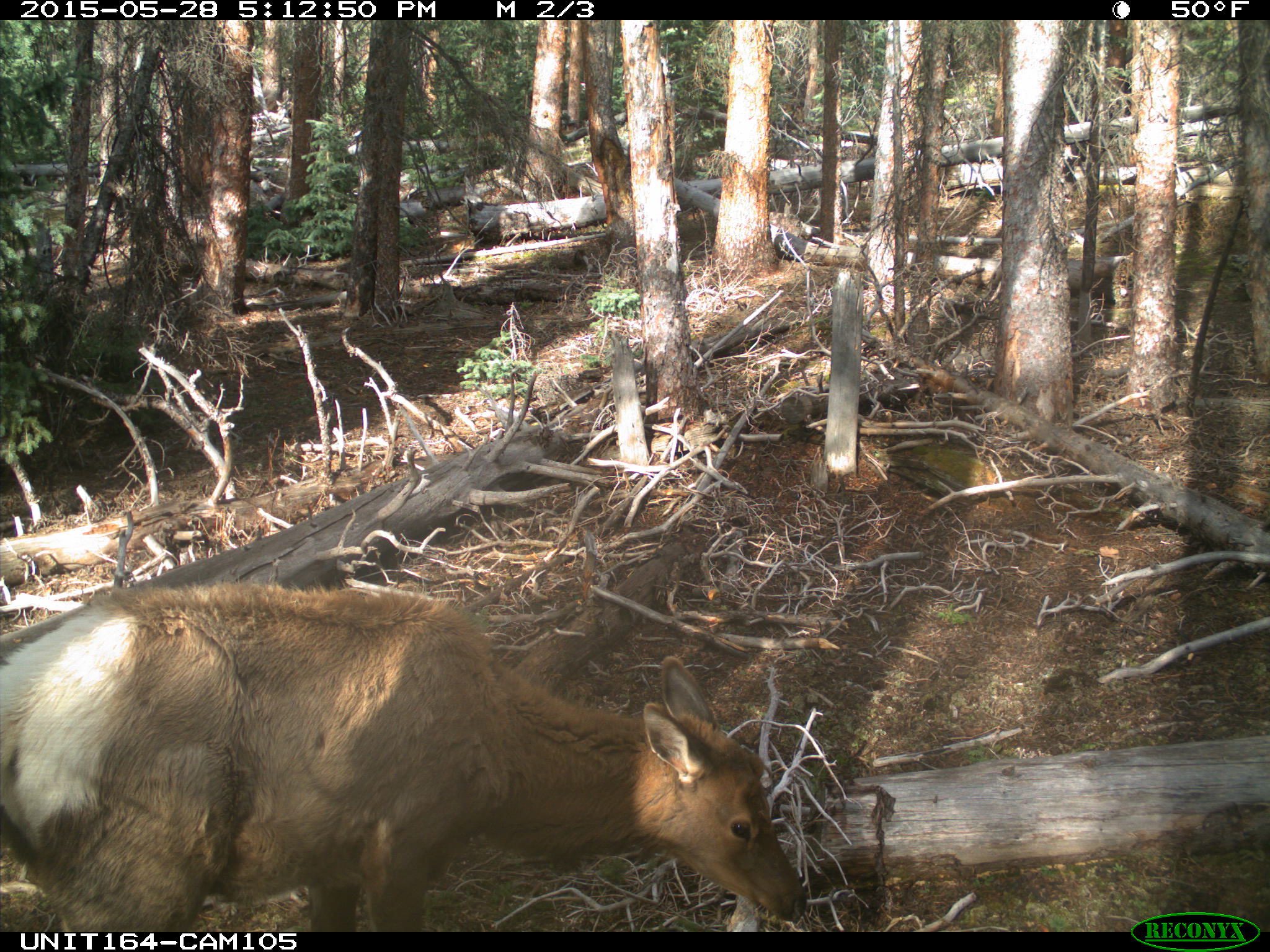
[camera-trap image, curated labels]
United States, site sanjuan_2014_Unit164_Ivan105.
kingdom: Animalia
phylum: Chordata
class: Mammalia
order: Artiodactyla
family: Cervidae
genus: Cervus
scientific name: Cervus elaphus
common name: red deer